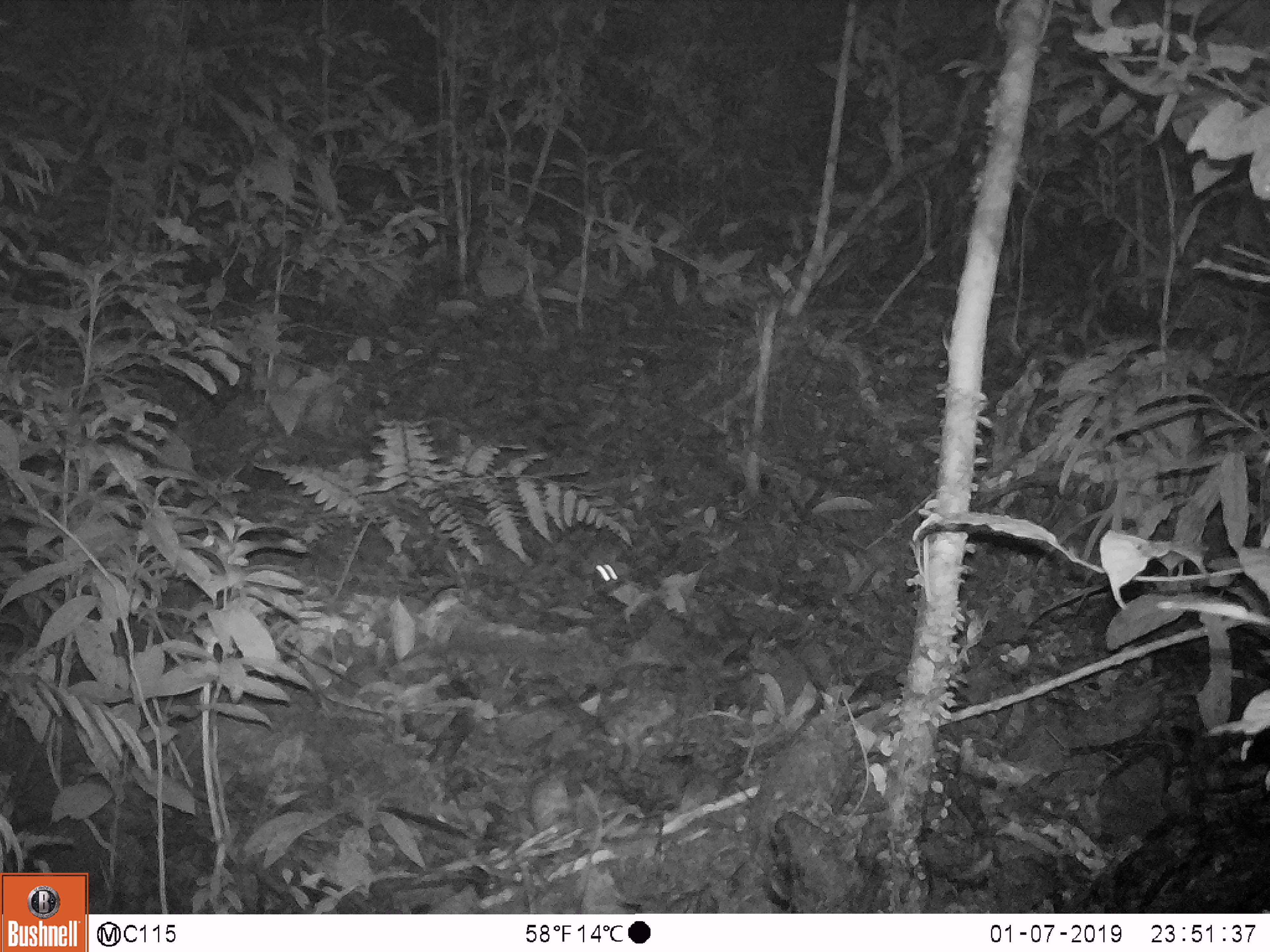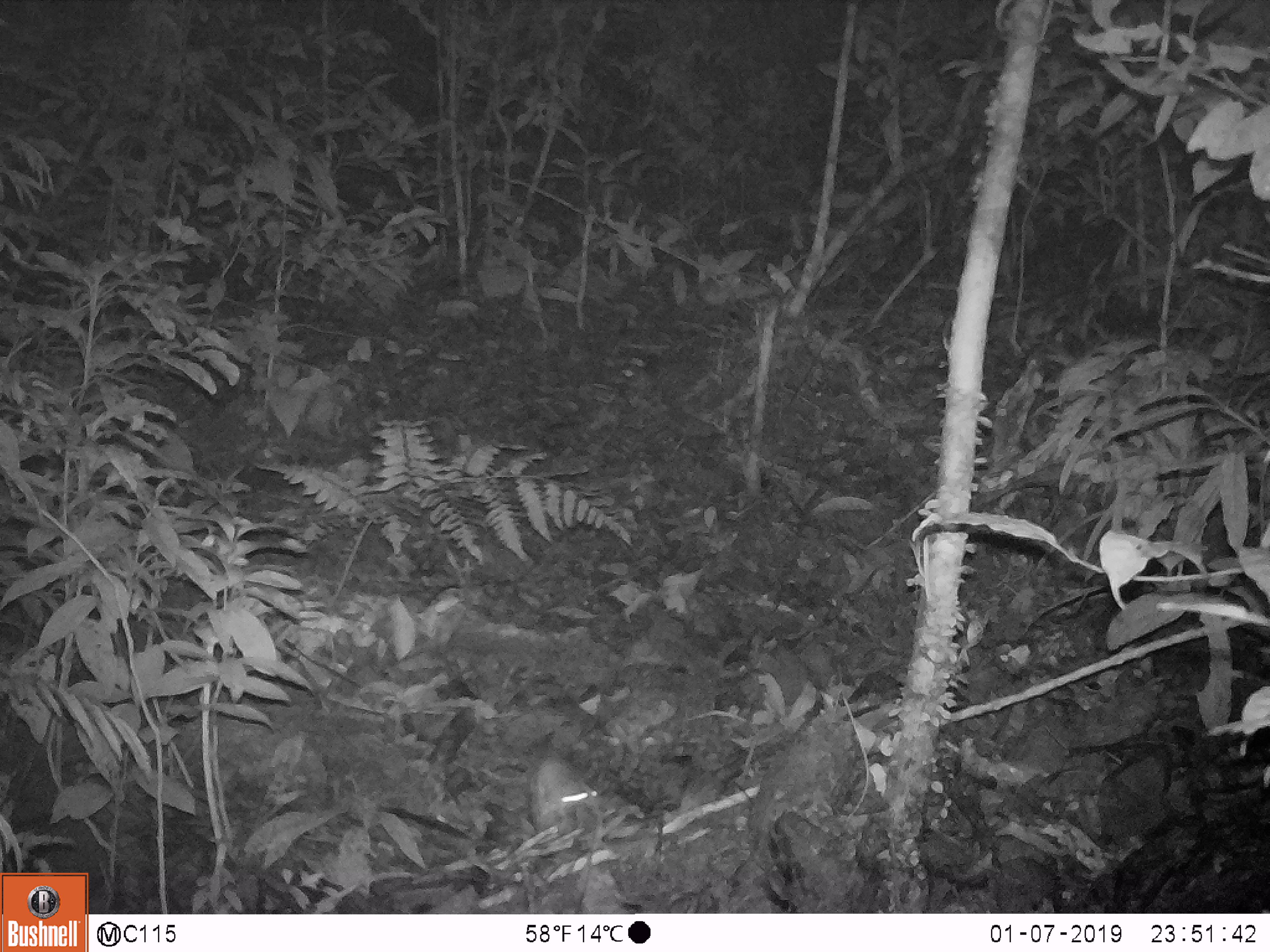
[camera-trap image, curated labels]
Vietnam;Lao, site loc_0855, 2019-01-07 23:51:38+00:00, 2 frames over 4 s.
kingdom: Animalia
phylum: Chordata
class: Mammalia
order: Rodentia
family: Muridae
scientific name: Muridae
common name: old-world mice and rats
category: unidentified murid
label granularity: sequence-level